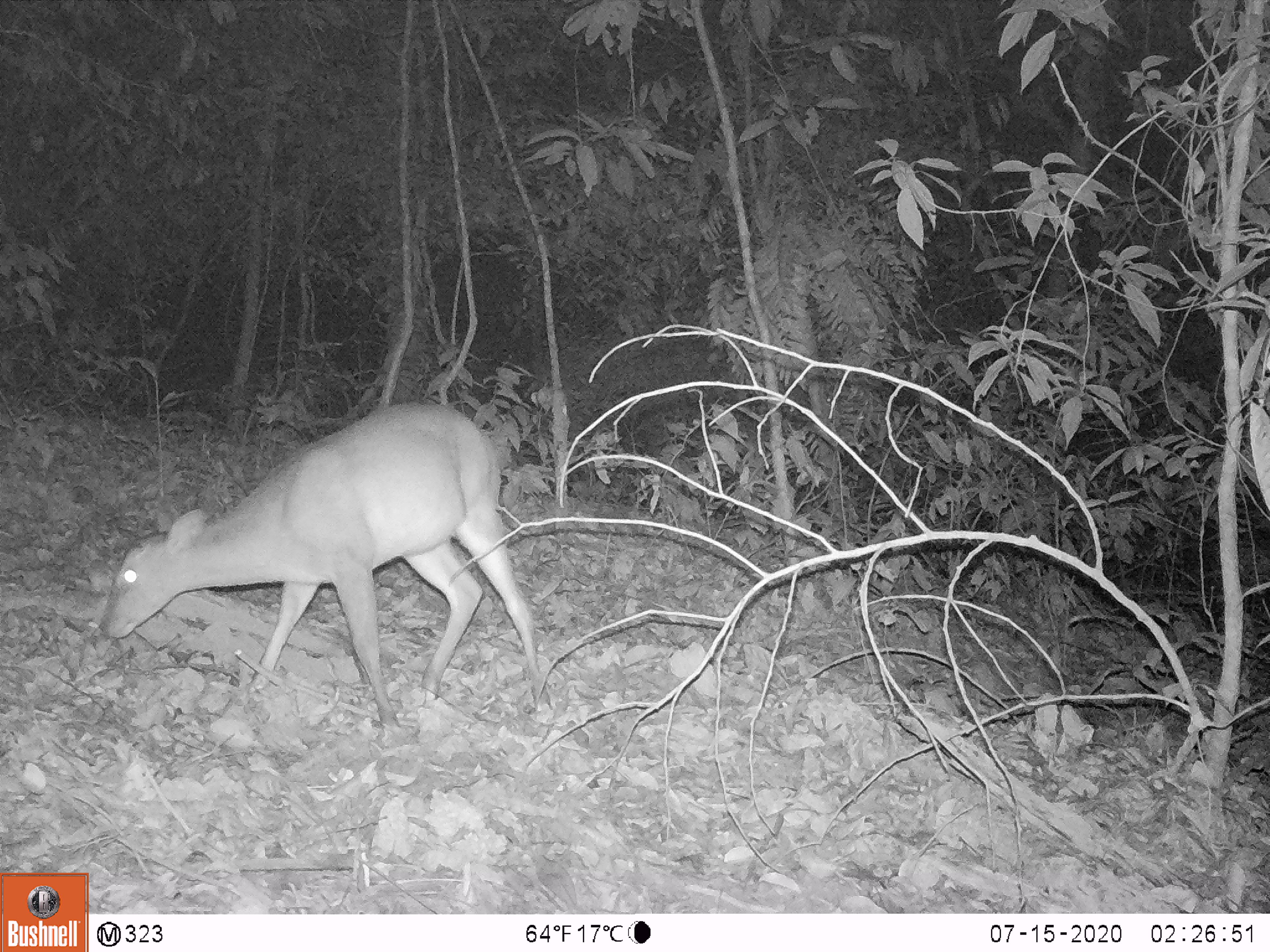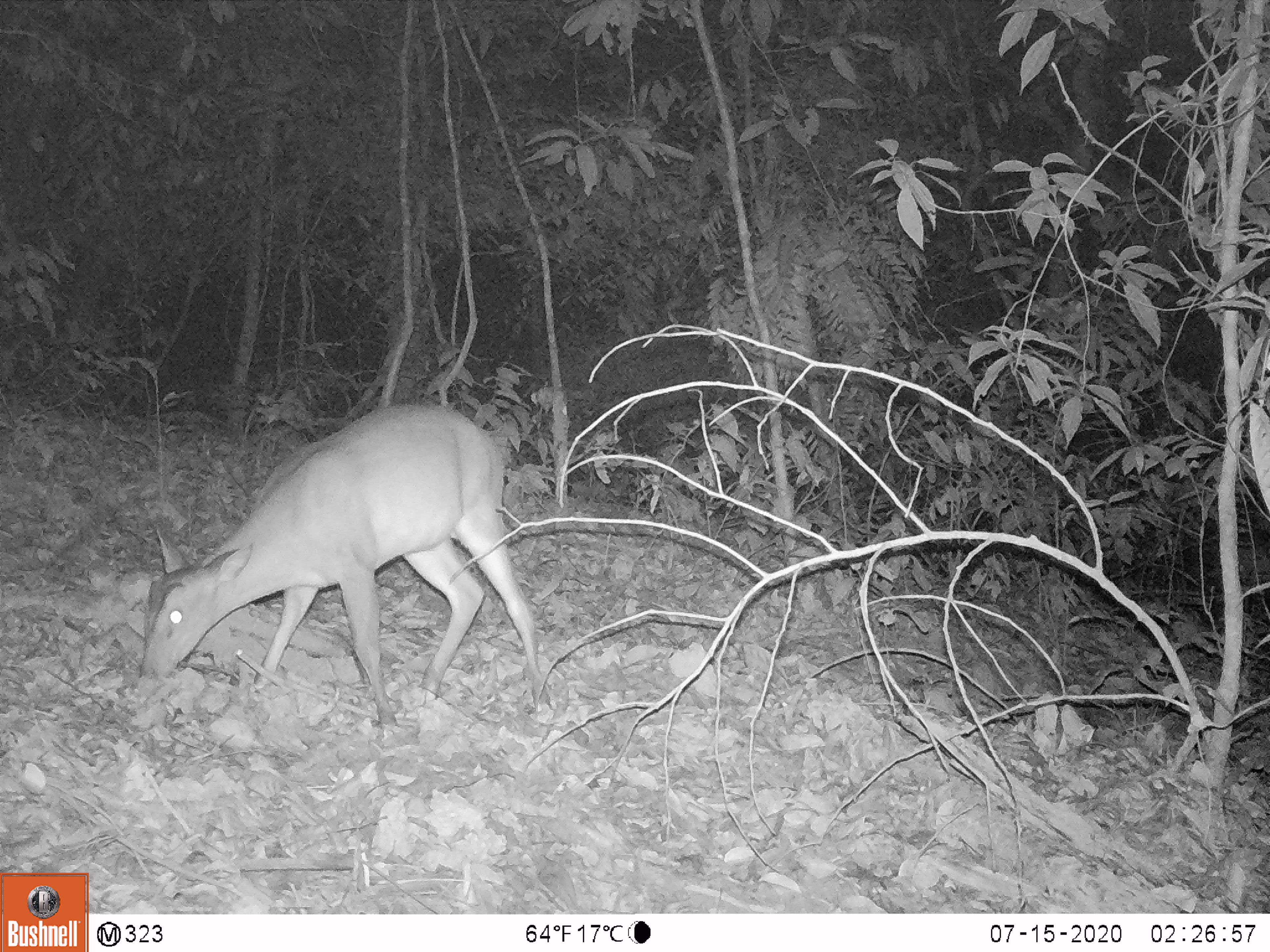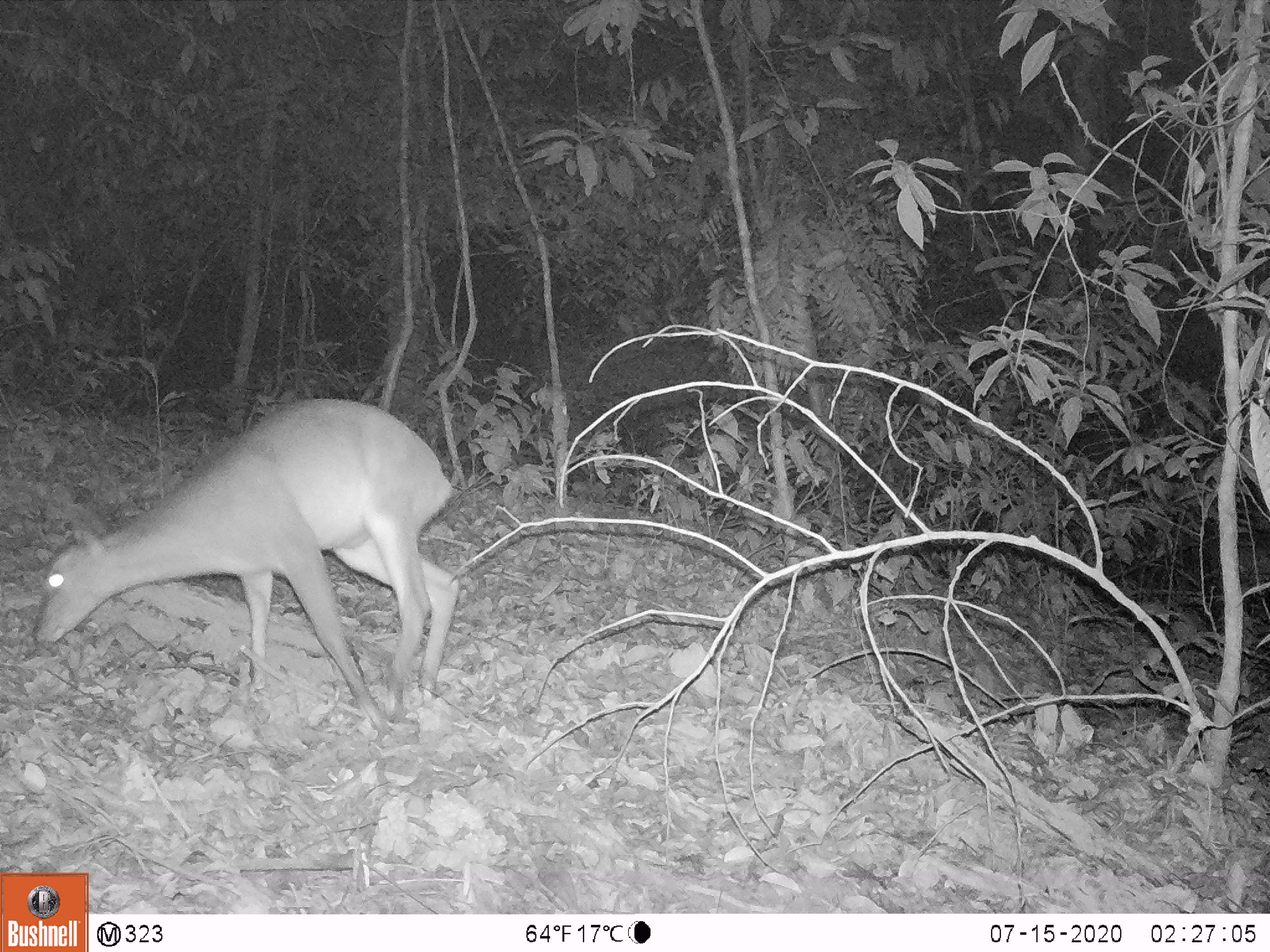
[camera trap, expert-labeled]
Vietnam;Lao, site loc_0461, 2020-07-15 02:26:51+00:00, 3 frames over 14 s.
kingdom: Animalia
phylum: Chordata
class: Mammalia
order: Artiodactyla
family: Cervidae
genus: Muntiacus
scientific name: Muntiacus vuquangensis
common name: large-antlered muntjac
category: large antlered muntjac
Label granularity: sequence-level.